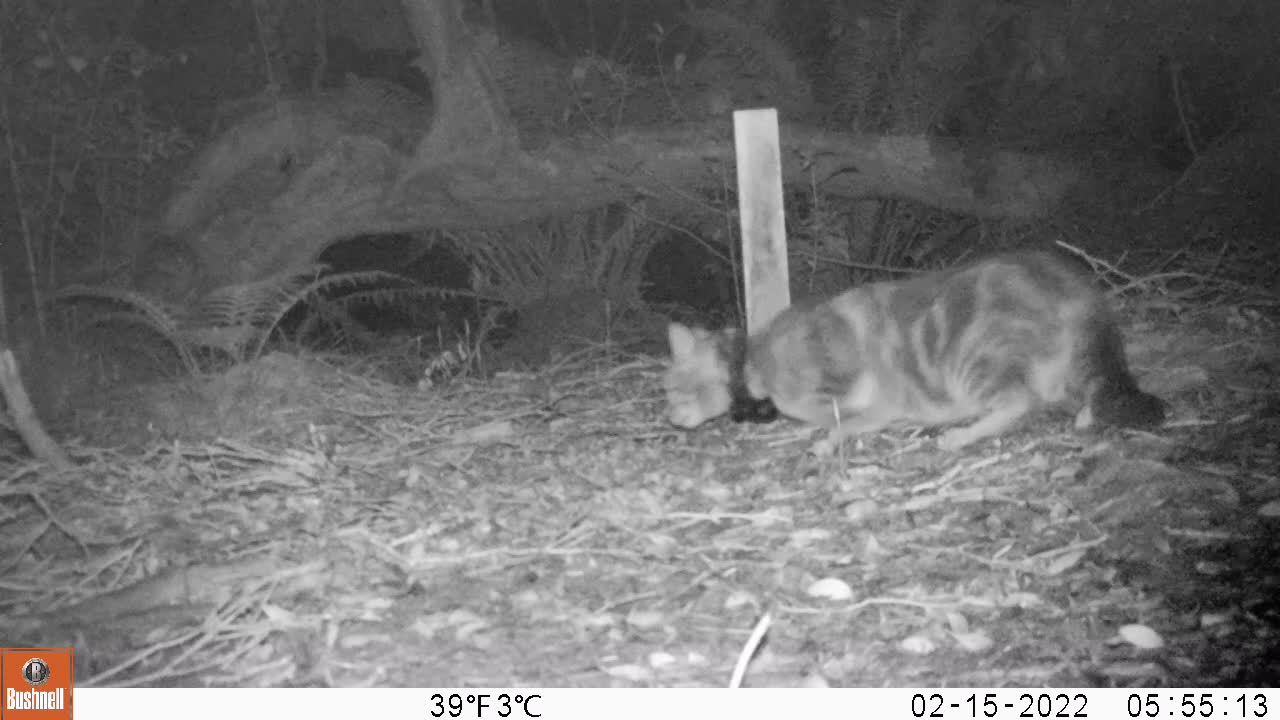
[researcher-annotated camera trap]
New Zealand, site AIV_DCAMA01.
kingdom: Animalia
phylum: Chordata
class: Mammalia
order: Carnivora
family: Felidae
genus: Felis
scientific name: Felis catus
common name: domestic cat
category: cat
Cat (domestic cat) (Felis catus).